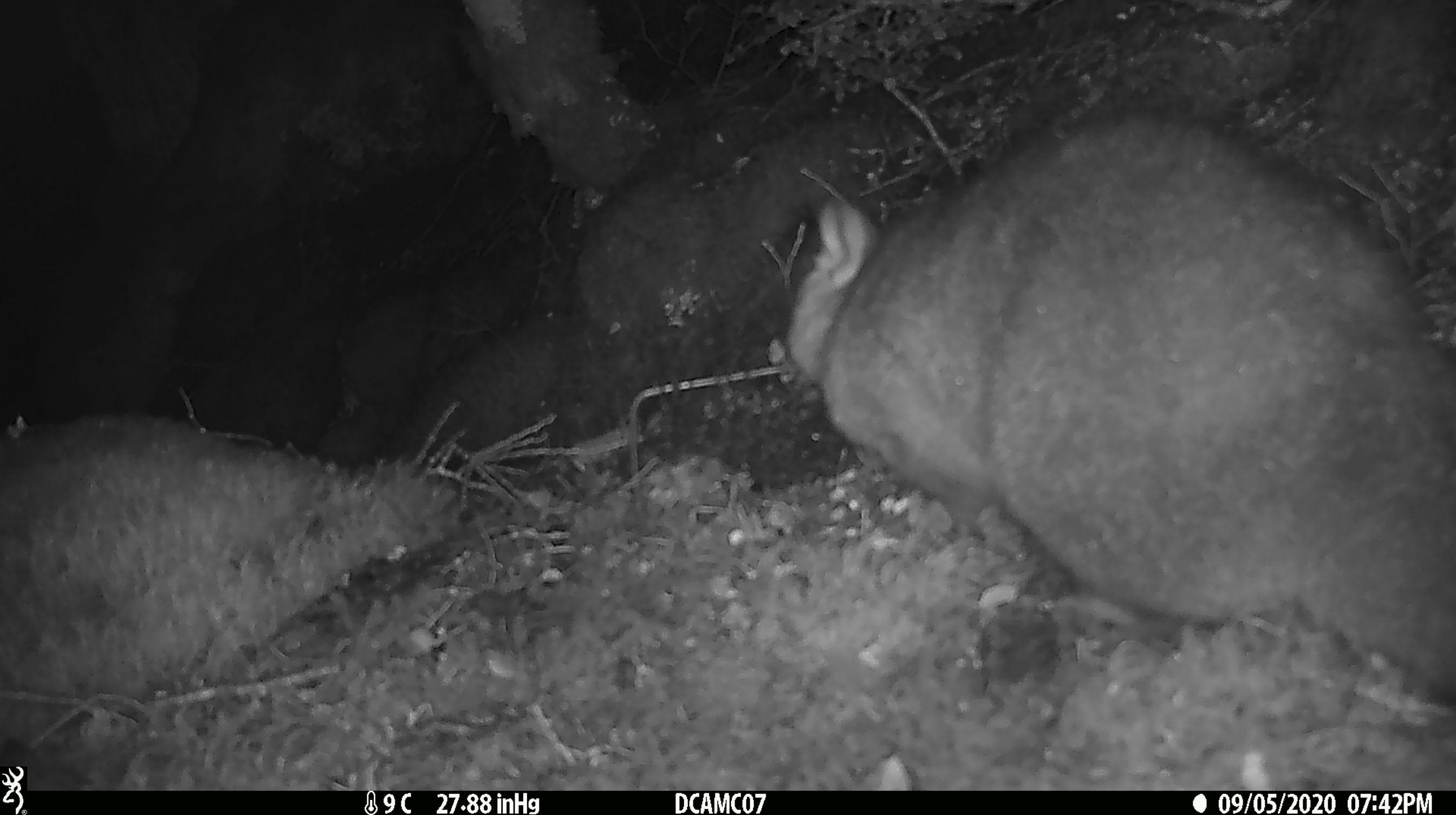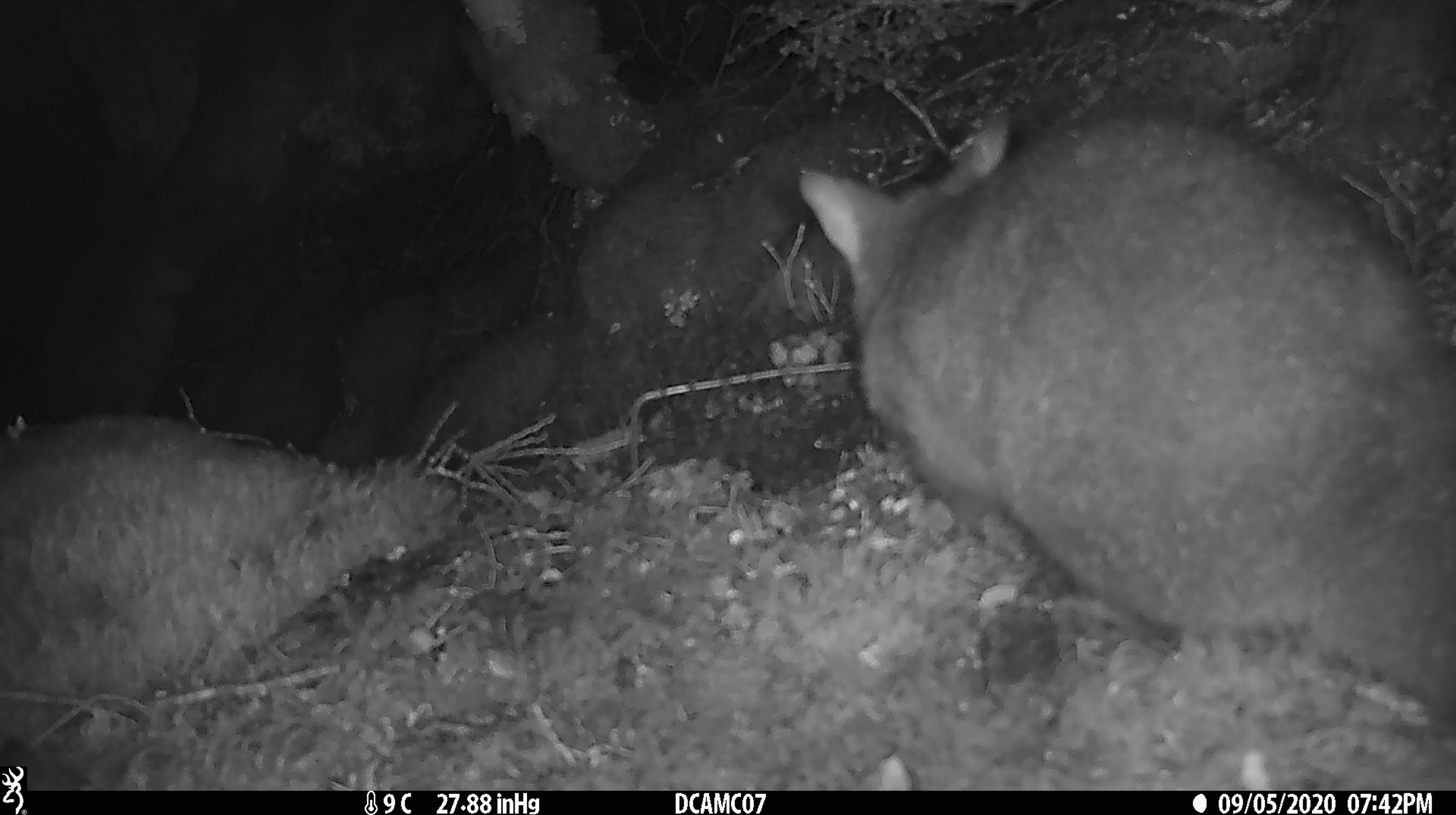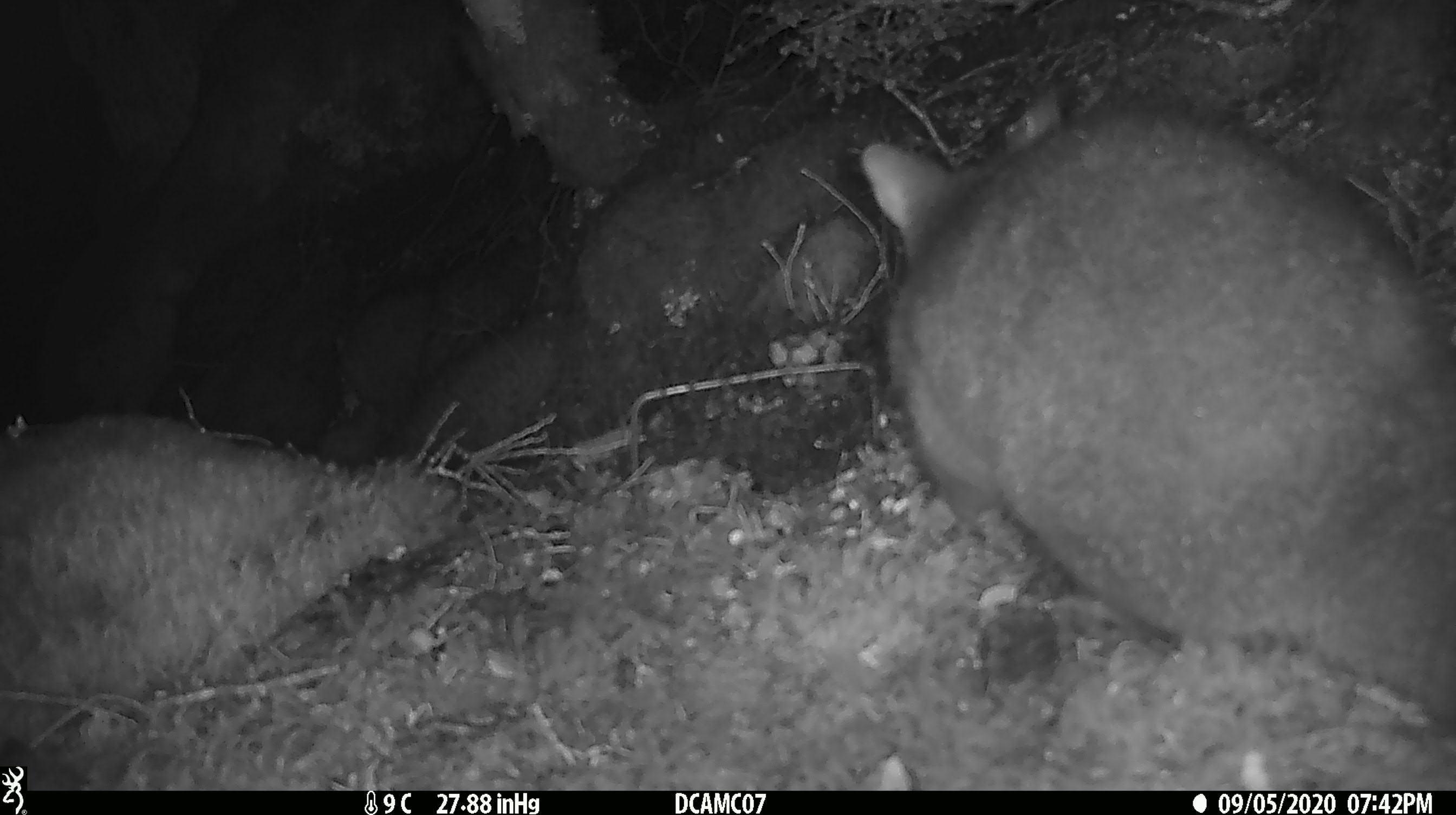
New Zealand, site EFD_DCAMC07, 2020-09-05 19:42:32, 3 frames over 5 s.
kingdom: Animalia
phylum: Chordata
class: Mammalia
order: Diprotodontia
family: Phalangeridae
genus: Trichosurus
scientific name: Trichosurus vulpecula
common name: common brushtail possum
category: possum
Possum (common brushtail possum) (Trichosurus vulpecula).